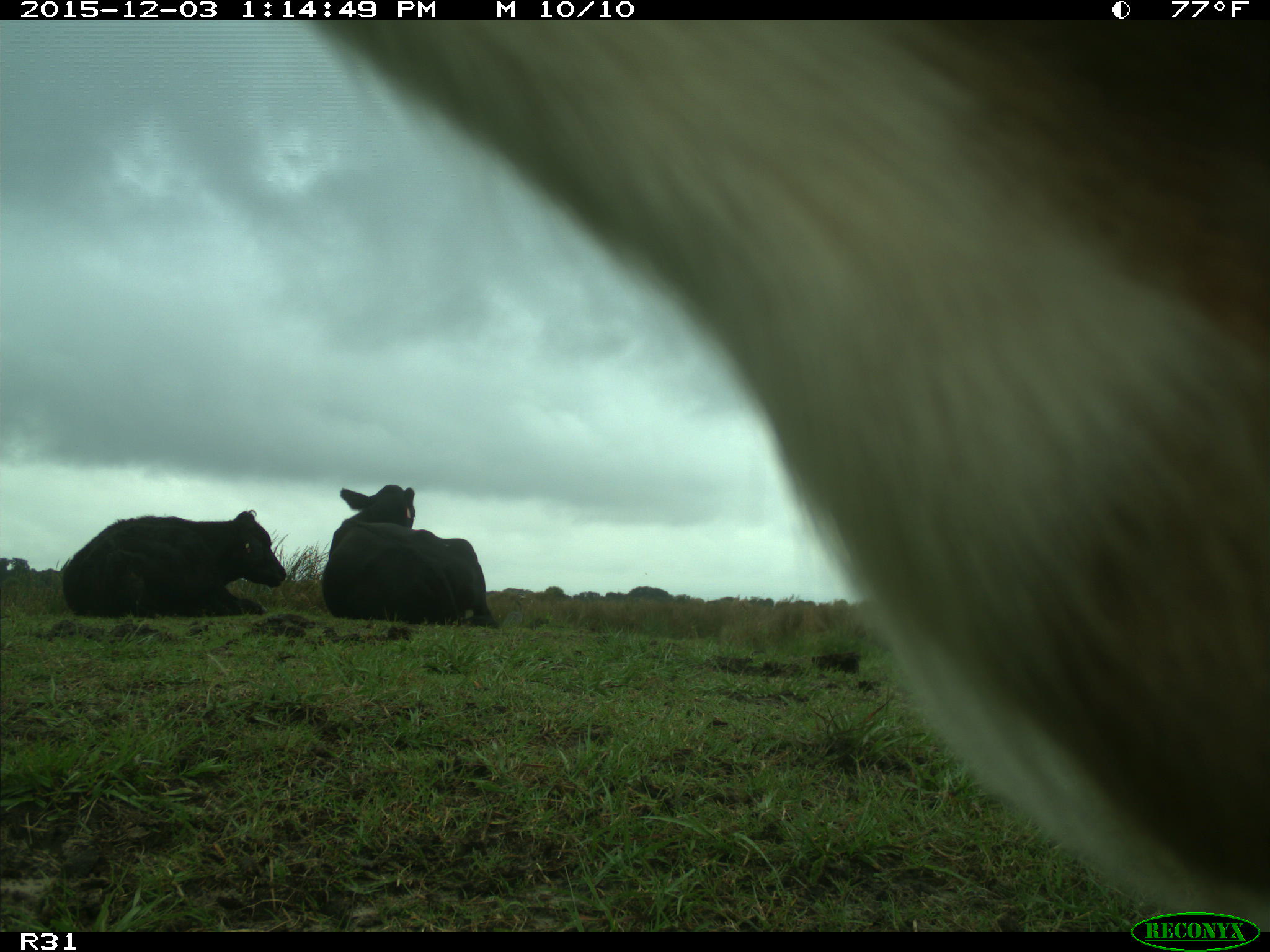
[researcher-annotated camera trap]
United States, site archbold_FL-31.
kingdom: Animalia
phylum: Chordata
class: Mammalia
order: Artiodactyla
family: Bovidae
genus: Bos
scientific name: Bos taurus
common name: domestic cow